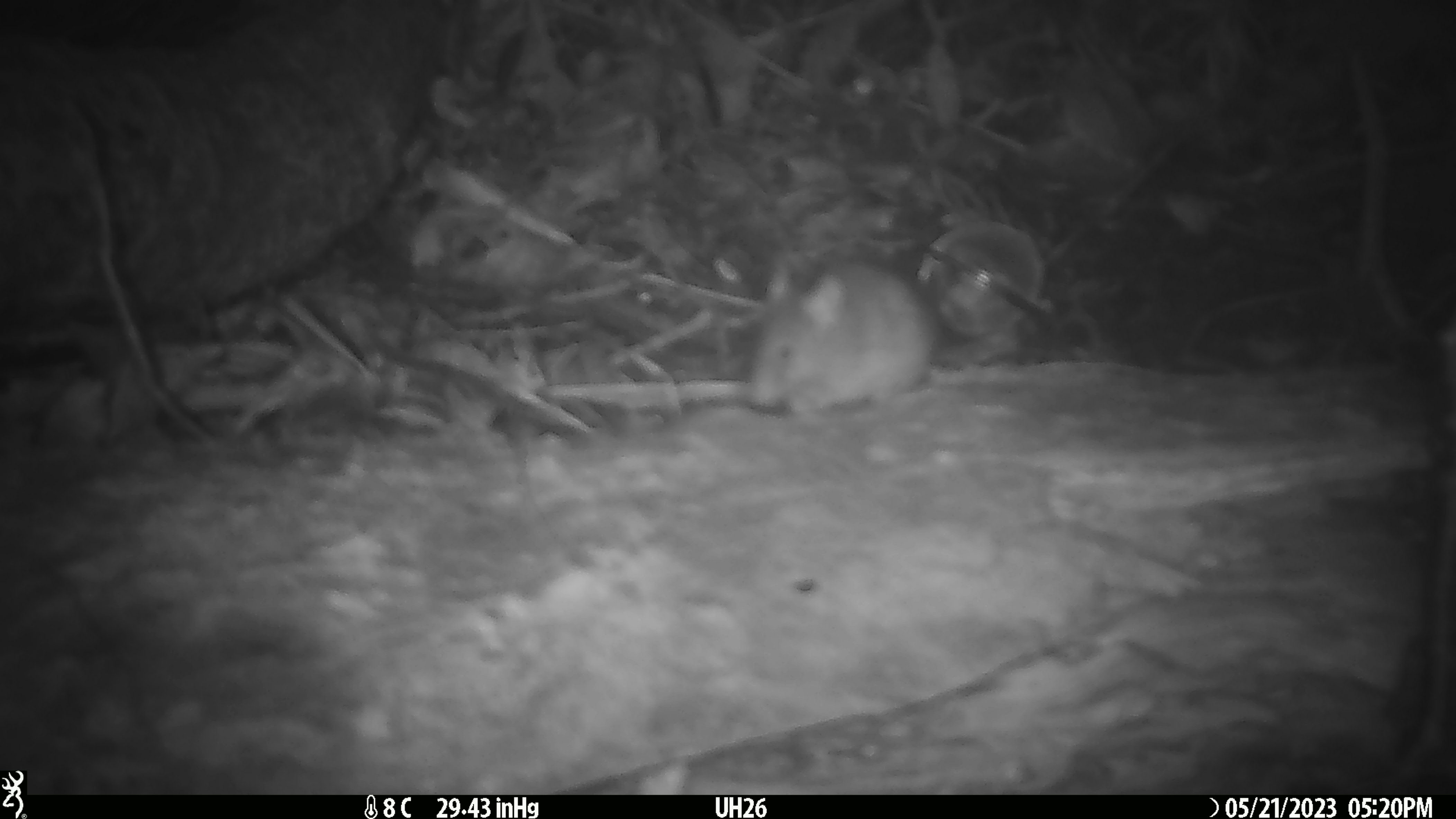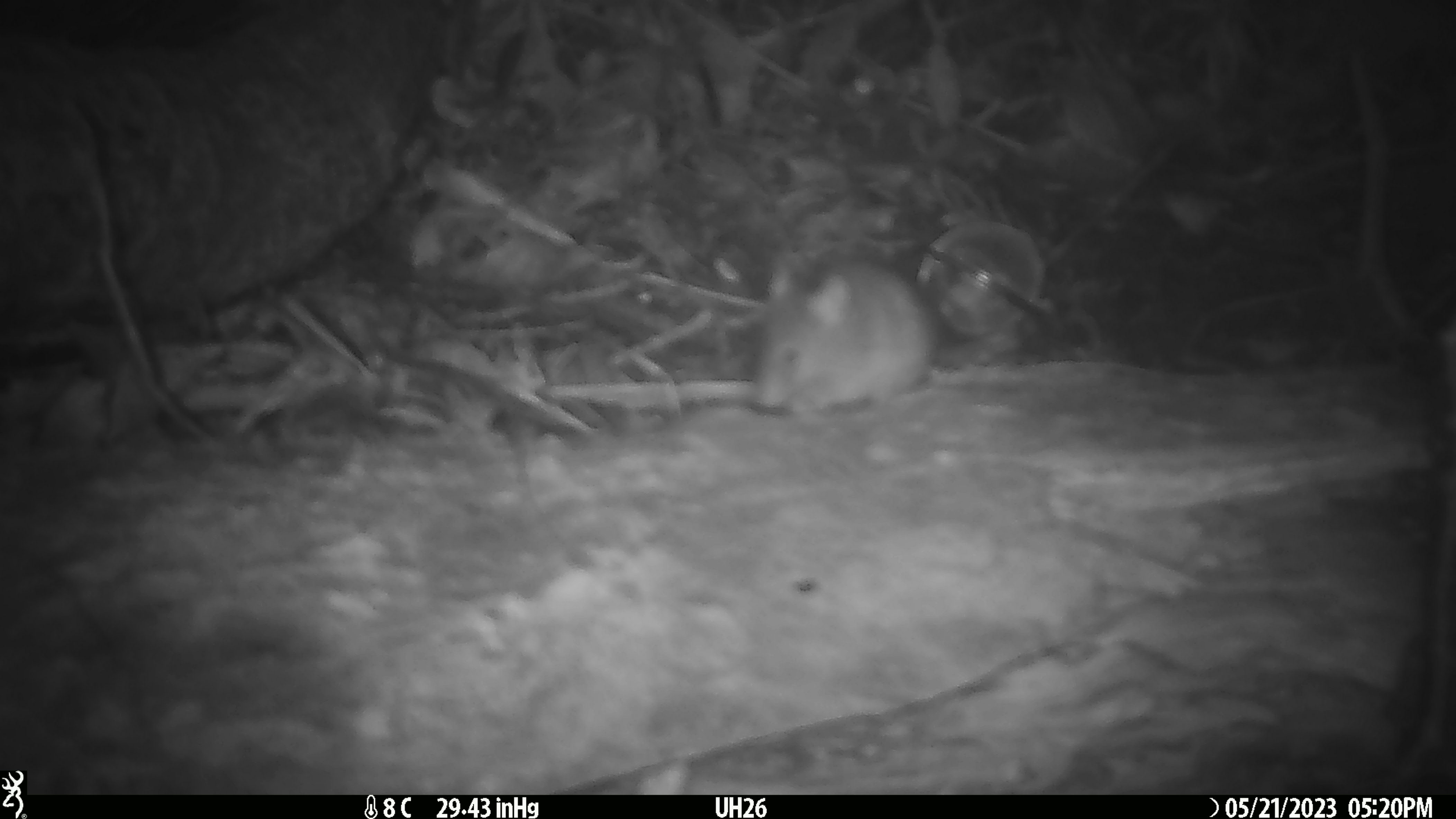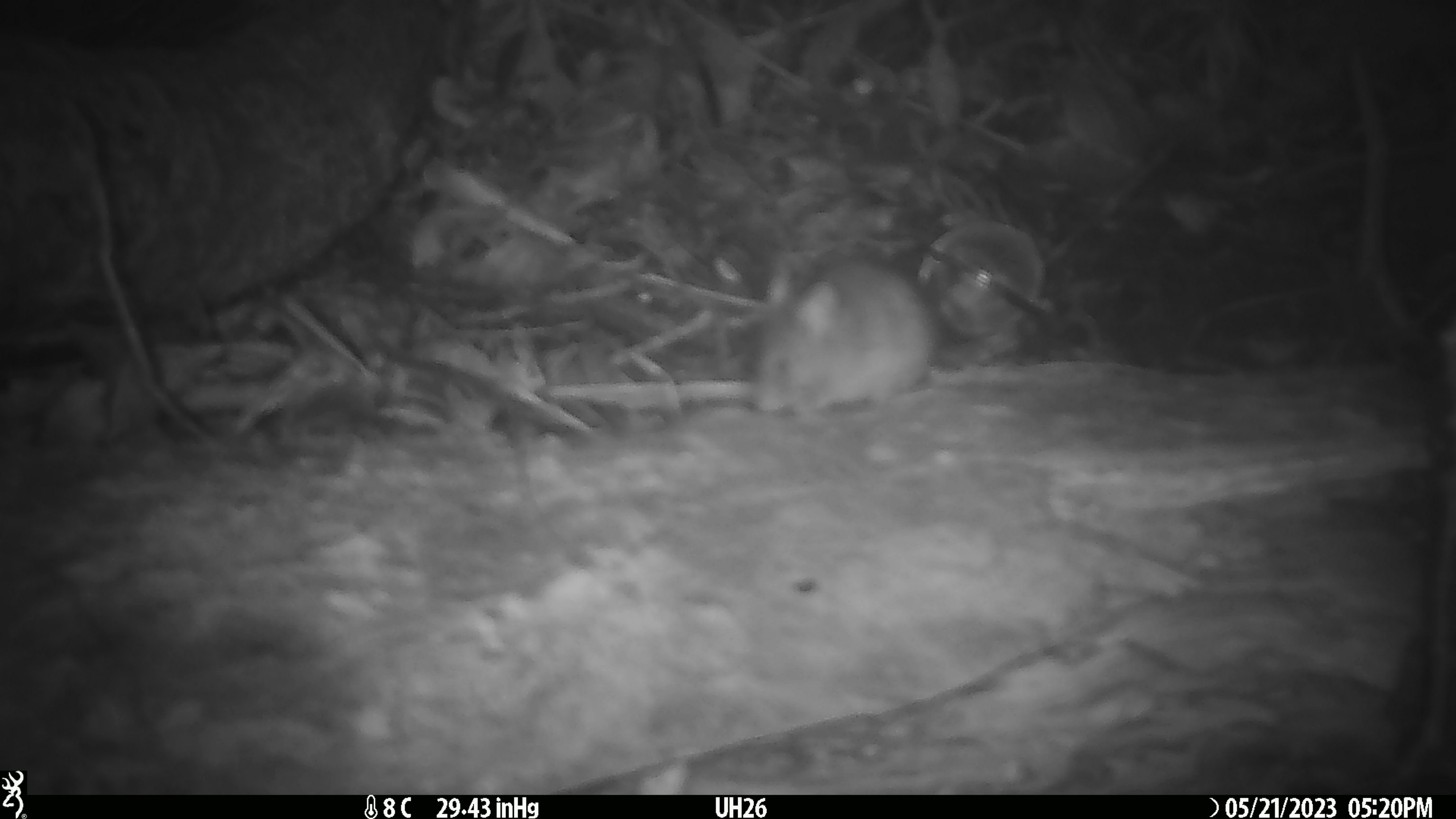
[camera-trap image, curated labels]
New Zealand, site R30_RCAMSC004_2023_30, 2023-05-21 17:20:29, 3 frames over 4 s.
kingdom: Animalia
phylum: Chordata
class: Mammalia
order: Rodentia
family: Muridae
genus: Mus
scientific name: Mus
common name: mouse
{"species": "mouse (Mus)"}